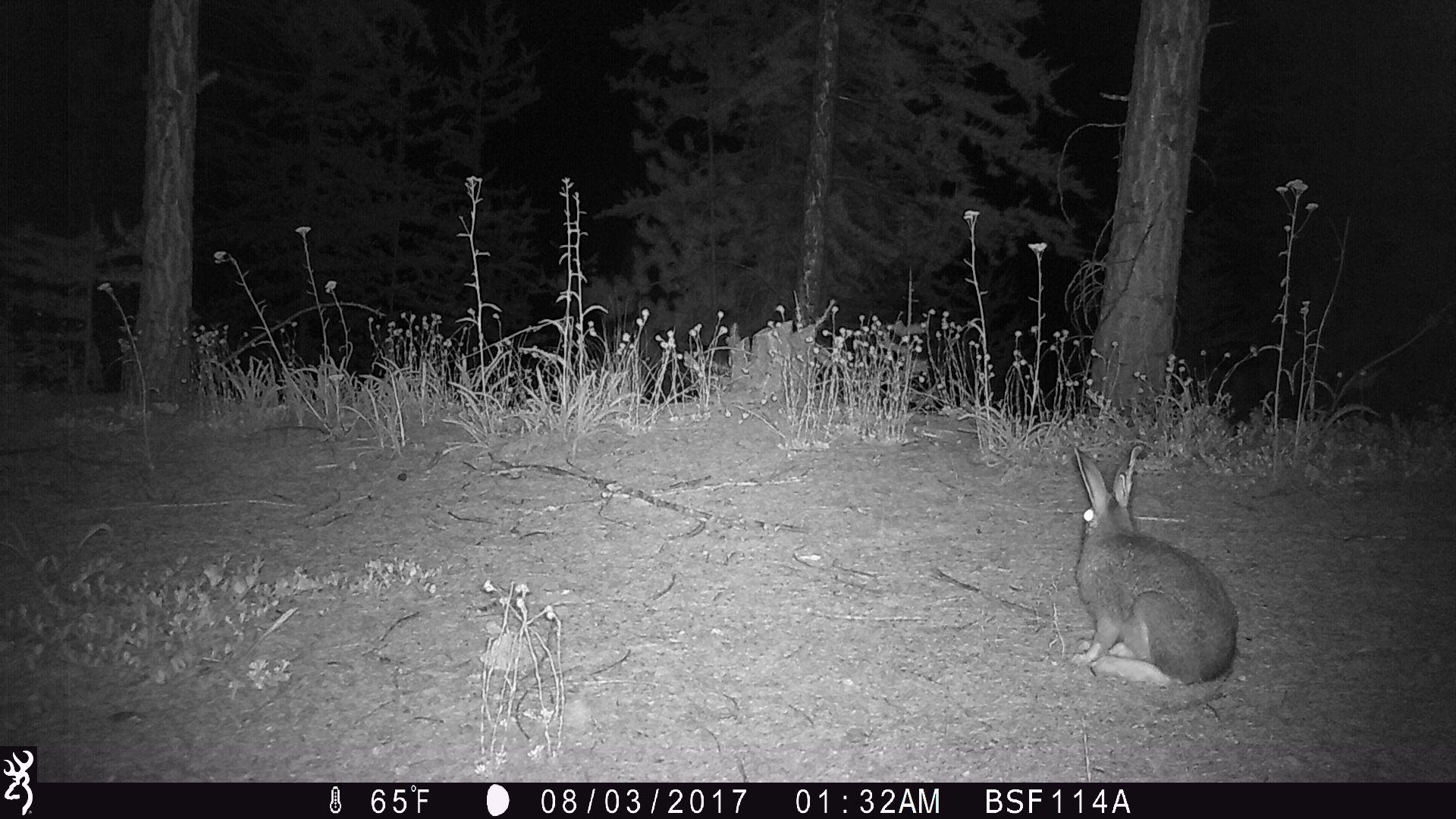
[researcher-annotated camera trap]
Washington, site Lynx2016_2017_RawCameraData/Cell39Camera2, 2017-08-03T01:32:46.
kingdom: Animalia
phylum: Chordata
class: Mammalia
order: Lagomorpha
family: Leporidae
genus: Lepus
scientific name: Lepus americanus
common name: snowshoe hare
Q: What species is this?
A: Lepus americanus (snowshoe hare).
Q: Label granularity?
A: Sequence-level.